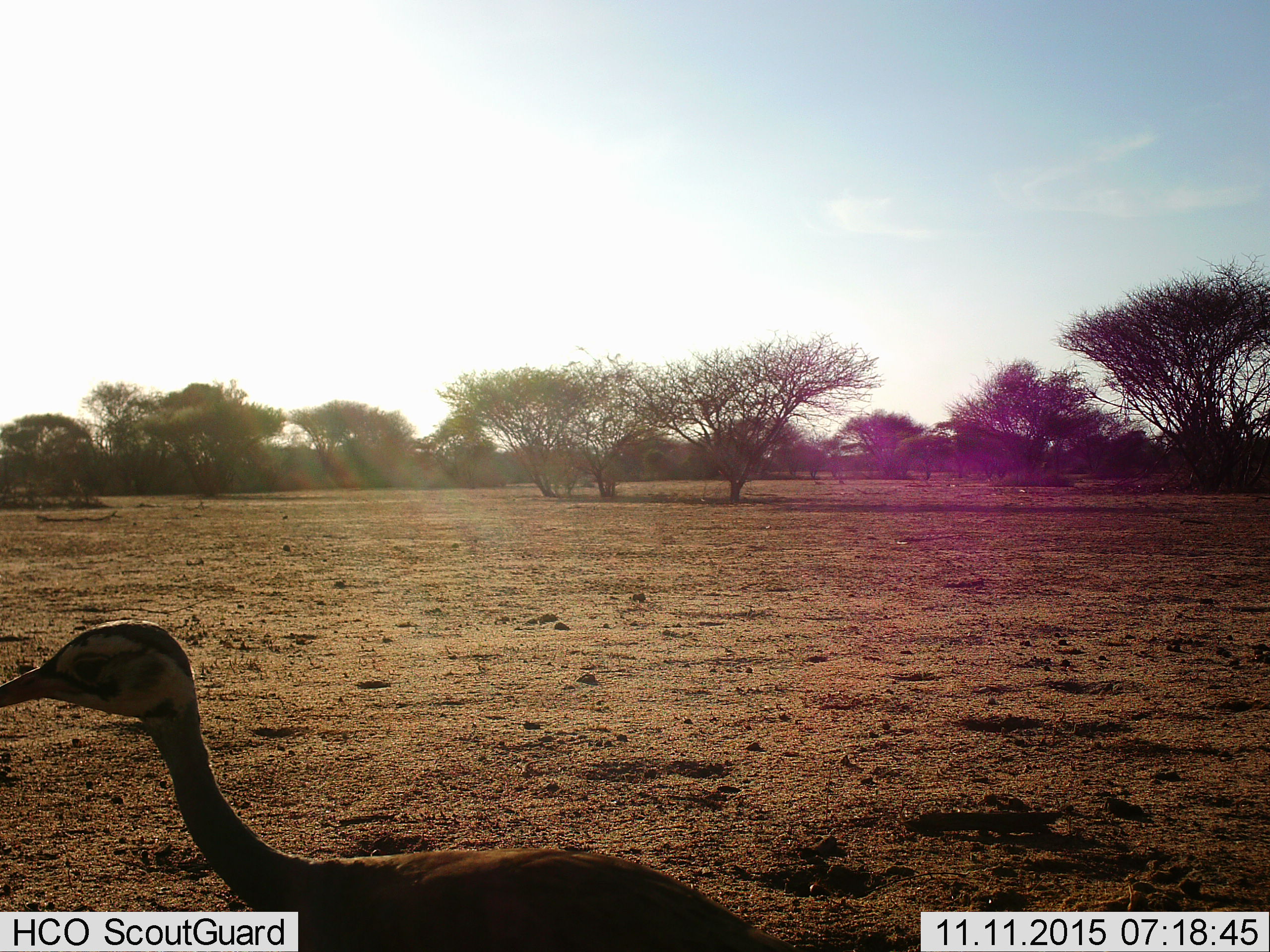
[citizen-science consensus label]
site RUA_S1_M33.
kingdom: Animalia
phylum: Chordata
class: Aves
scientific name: Aves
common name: bird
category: birdother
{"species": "birdother (bird) (Aves)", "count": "1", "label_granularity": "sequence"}